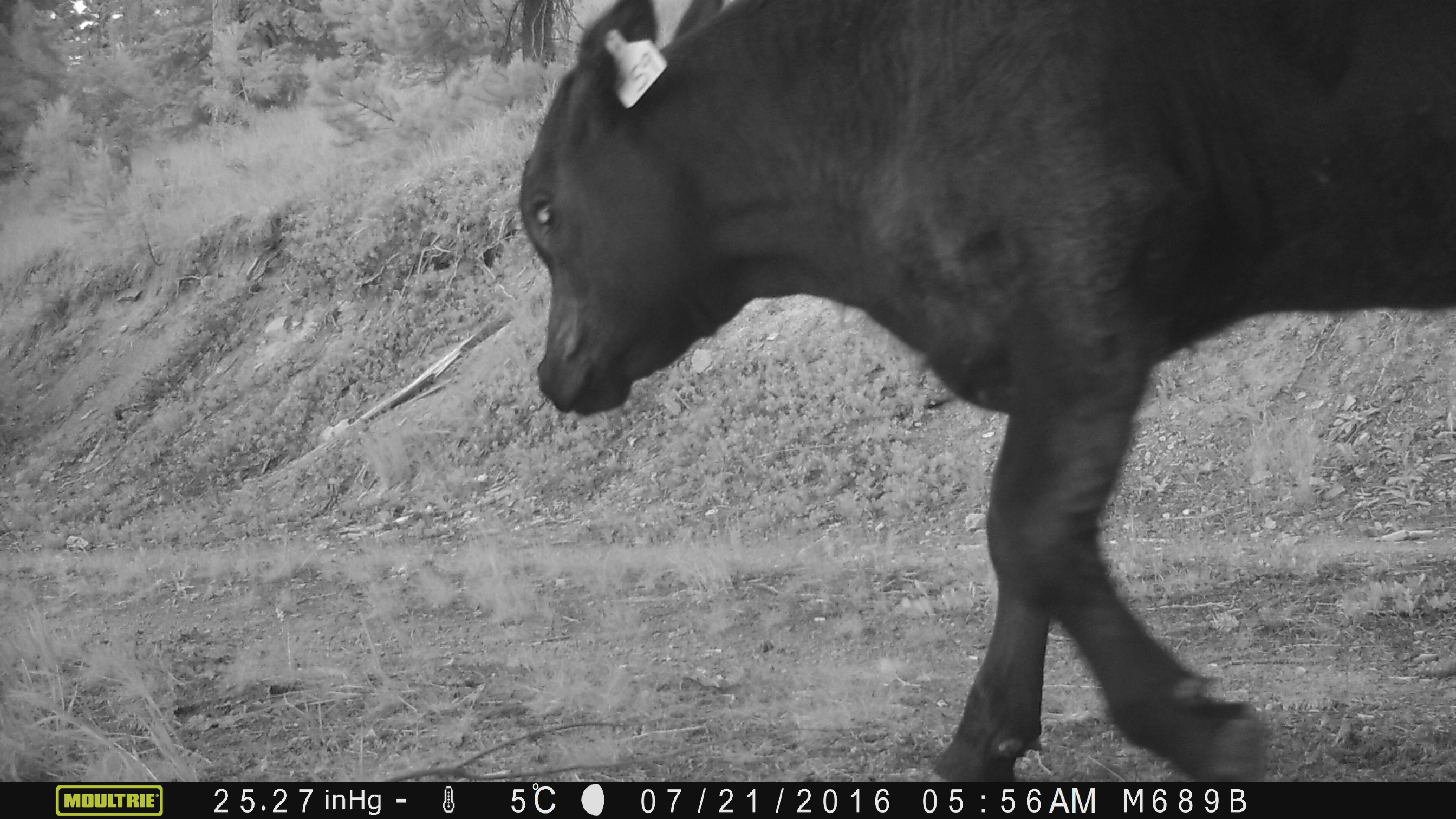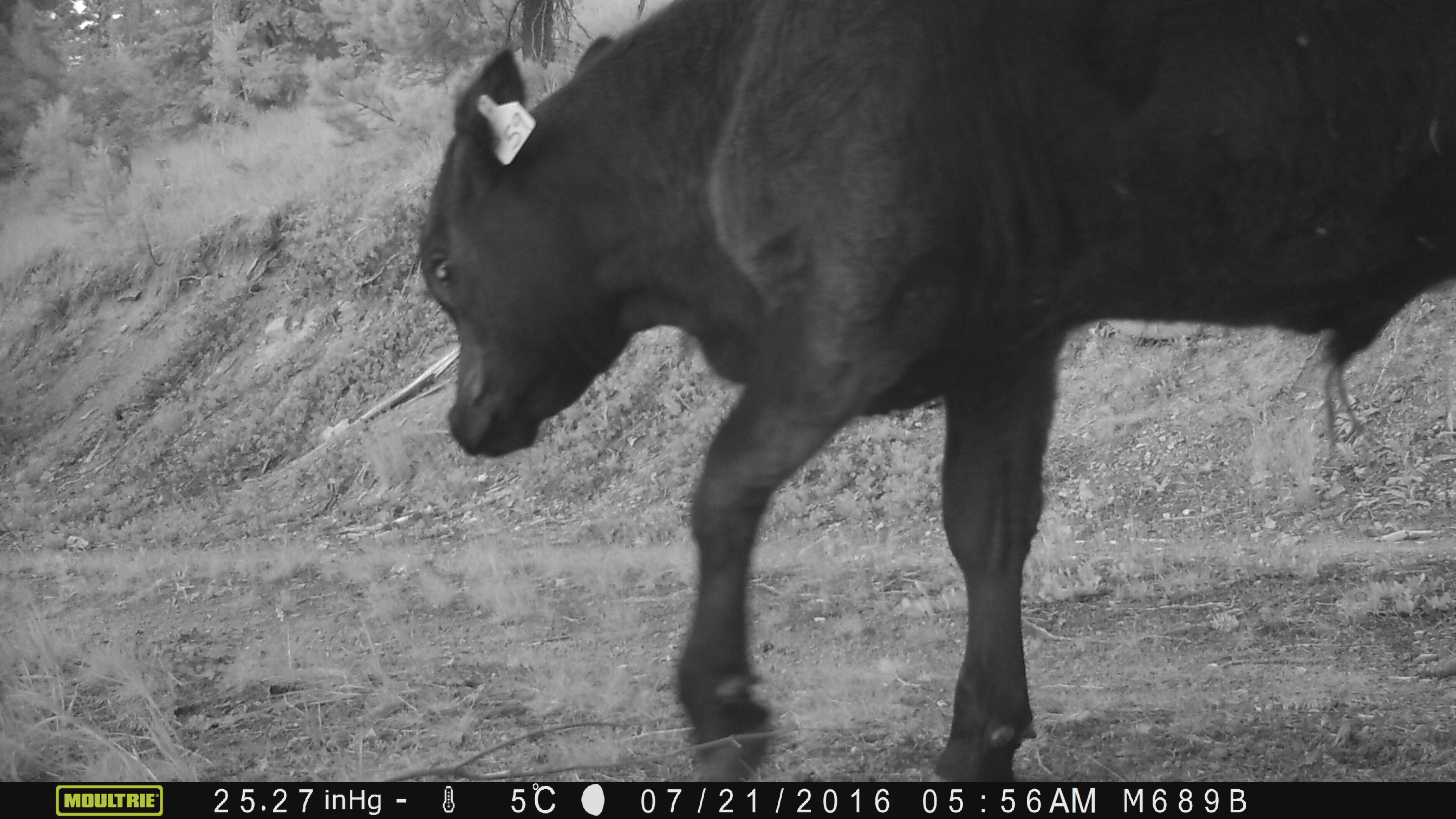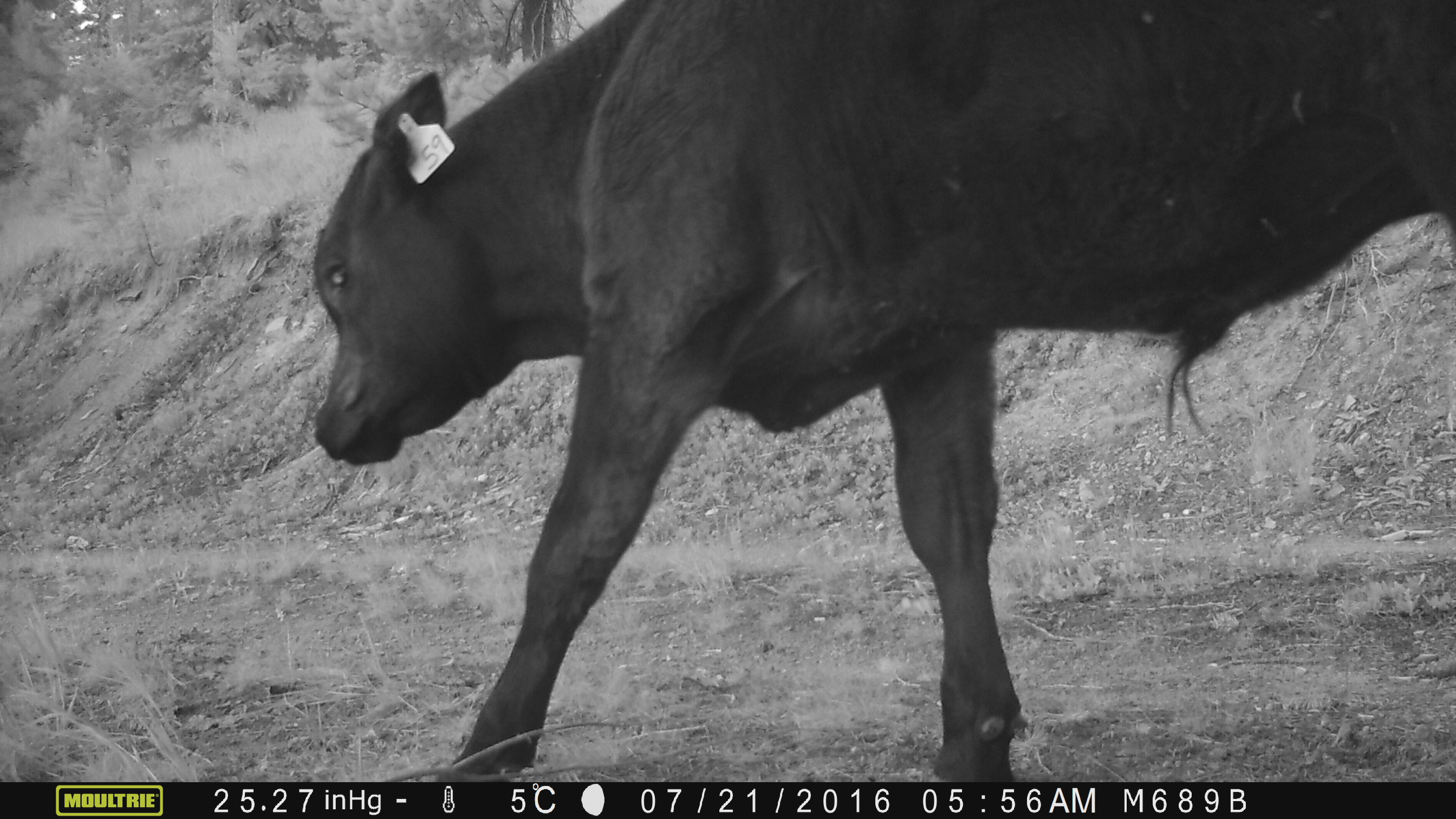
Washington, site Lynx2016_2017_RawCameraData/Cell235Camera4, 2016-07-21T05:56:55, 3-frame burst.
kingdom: Animalia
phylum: Chordata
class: Mammalia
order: Artiodactyla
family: Bovidae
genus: Bos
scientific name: Bos taurus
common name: domestic cattle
Domestic cattle (Bos taurus). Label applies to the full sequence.